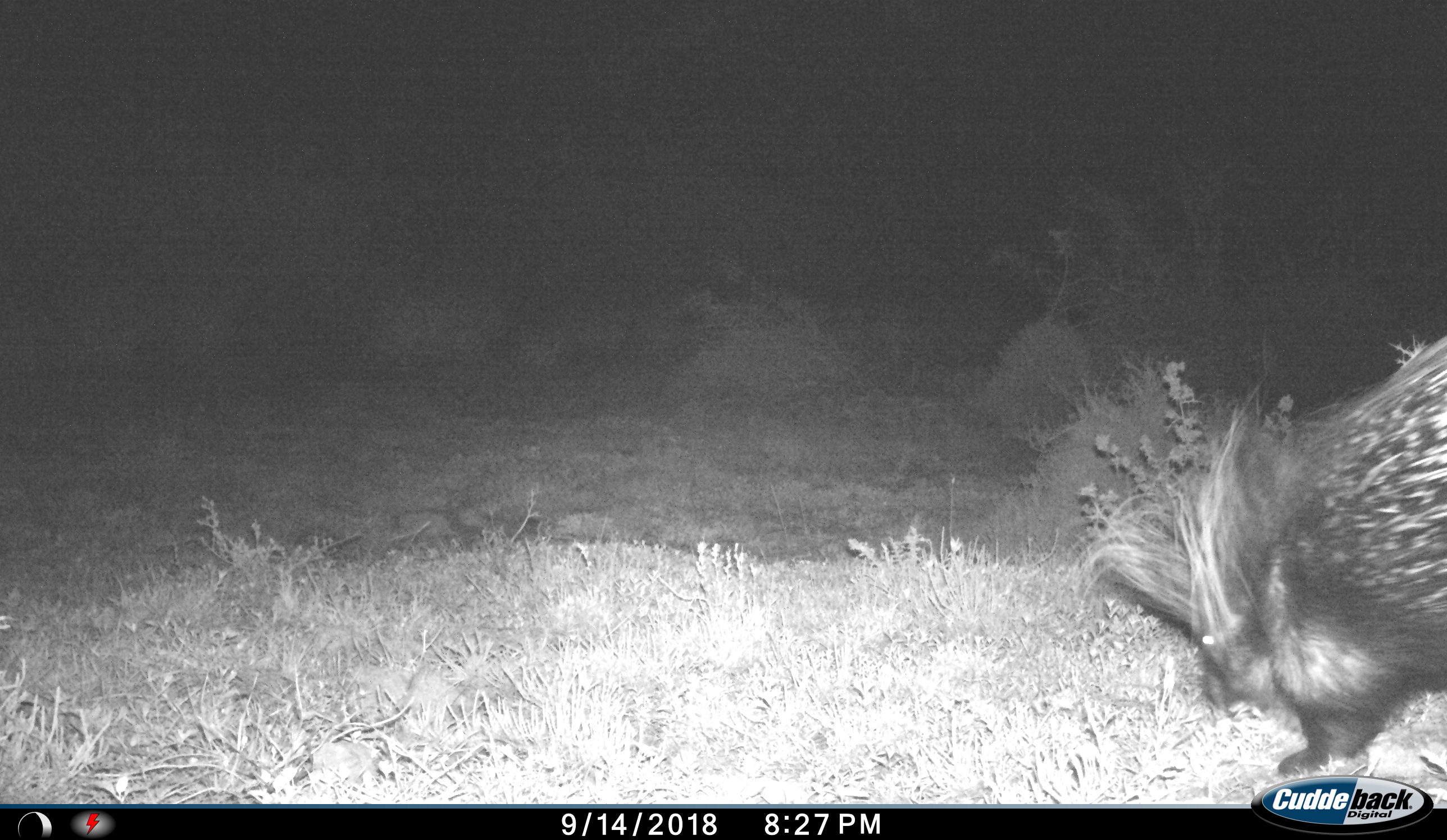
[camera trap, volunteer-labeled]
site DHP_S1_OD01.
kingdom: Animalia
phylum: Chordata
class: Mammalia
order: Rodentia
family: Hystricidae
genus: Hystrix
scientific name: Hystrix cristata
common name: crested porcupine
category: porcupine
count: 1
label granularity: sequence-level